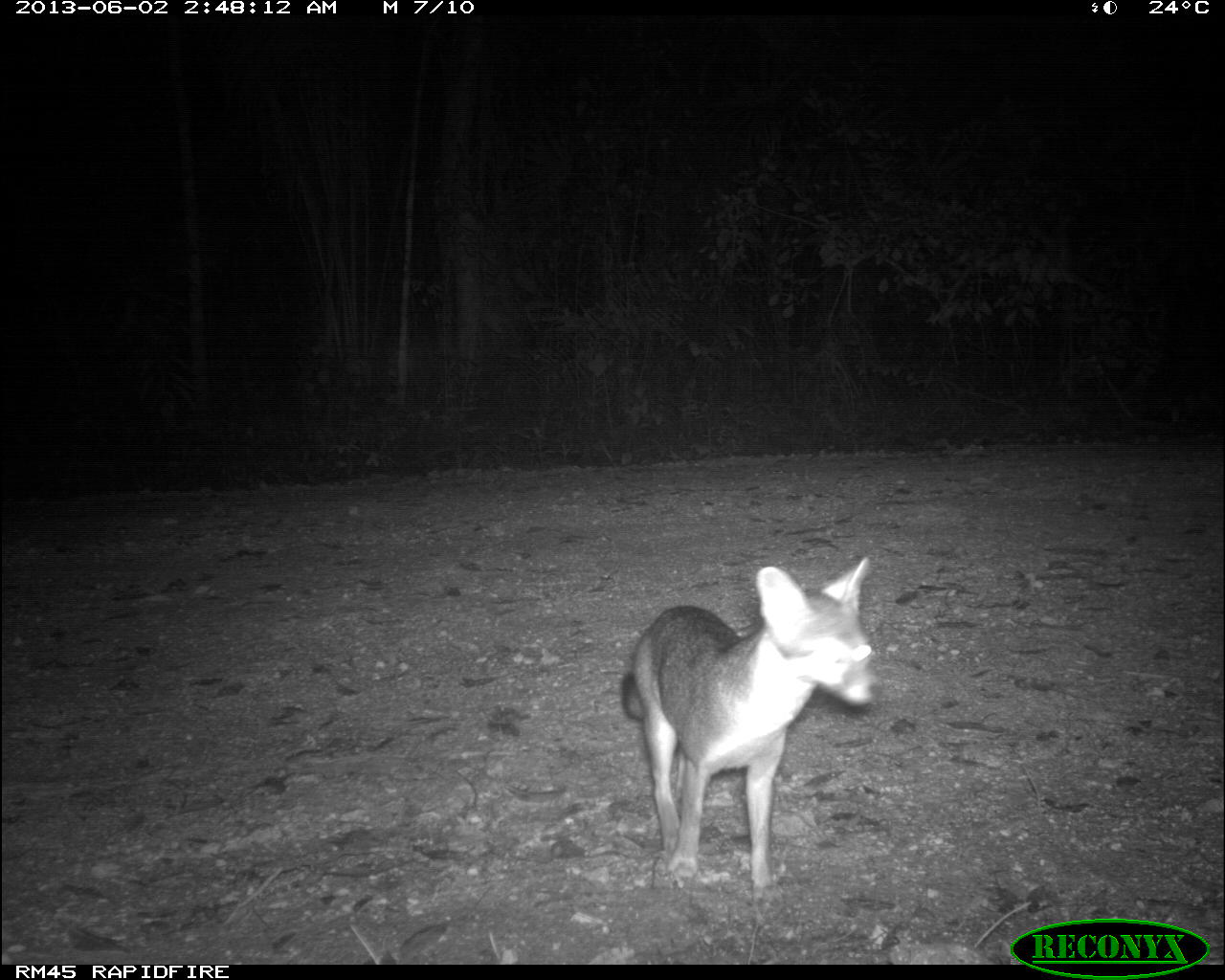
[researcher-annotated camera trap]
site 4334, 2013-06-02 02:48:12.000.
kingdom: Animalia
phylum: Chordata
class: Mammalia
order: Carnivora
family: Canidae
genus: Urocyon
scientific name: Urocyon cinereoargenteus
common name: gray fox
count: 1